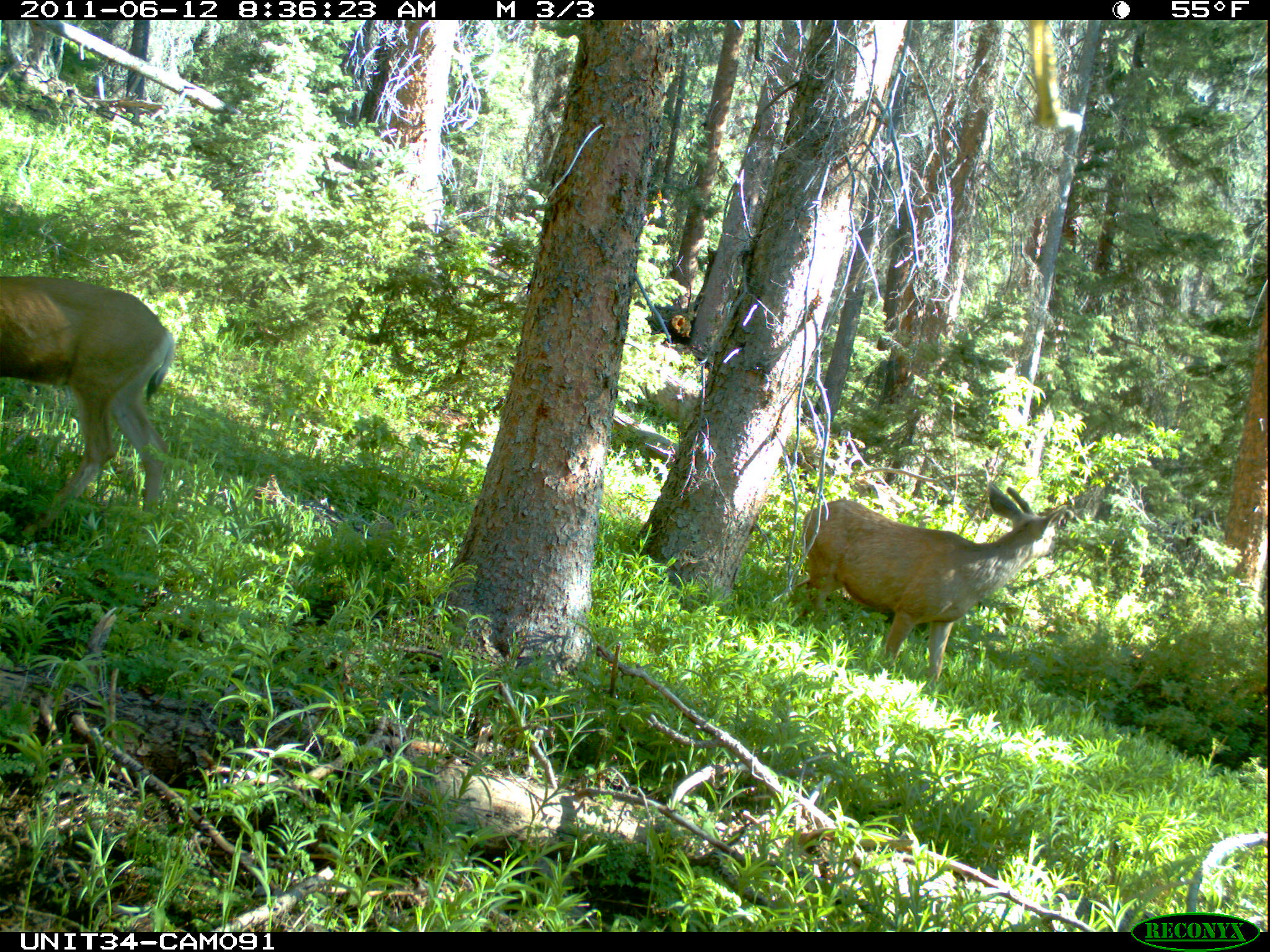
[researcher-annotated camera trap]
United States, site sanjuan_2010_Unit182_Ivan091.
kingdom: Animalia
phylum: Chordata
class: Mammalia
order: Artiodactyla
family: Cervidae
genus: Odocoileus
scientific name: Odocoileus hemionus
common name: mule deer